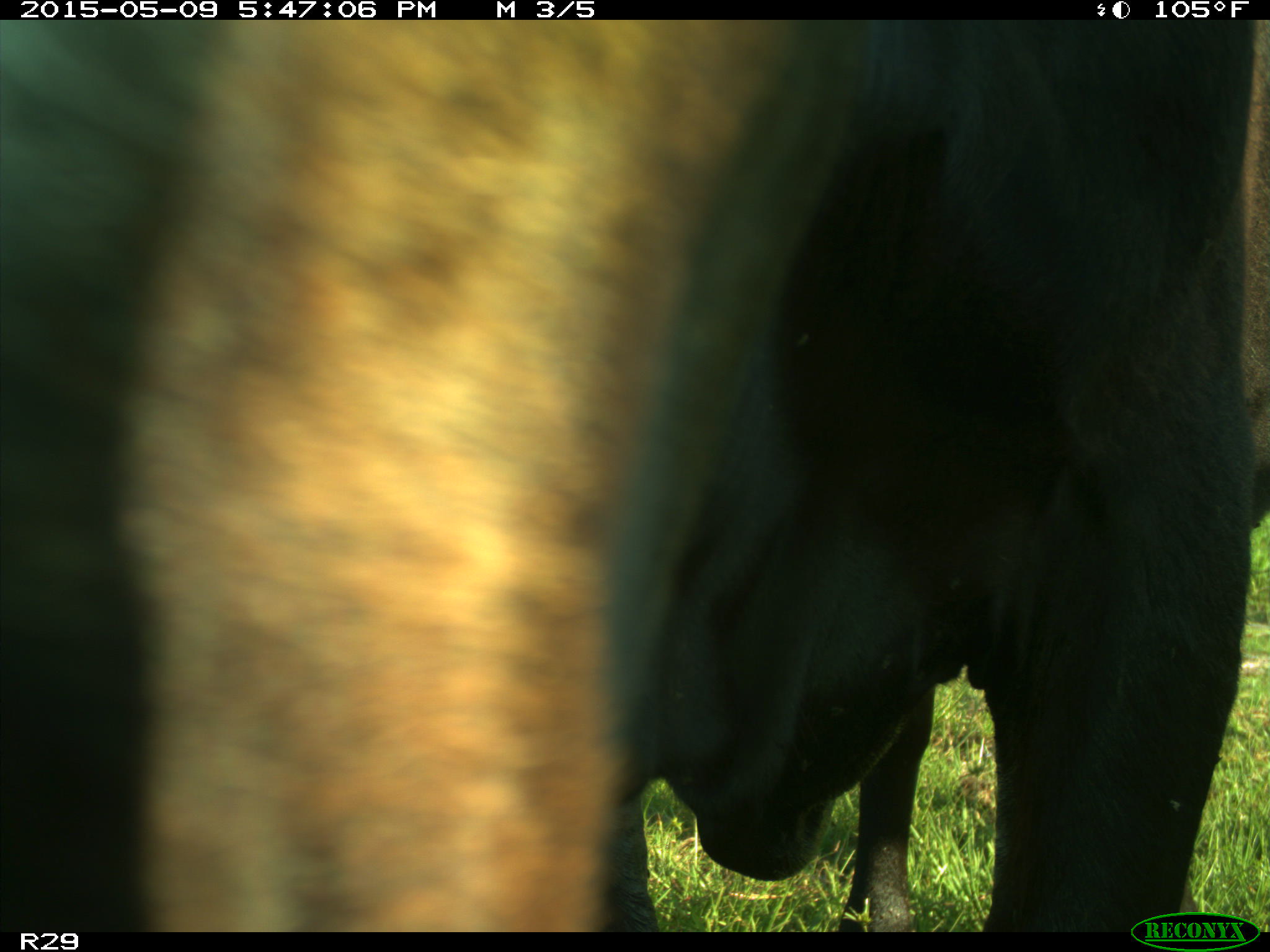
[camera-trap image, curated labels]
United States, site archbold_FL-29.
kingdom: Animalia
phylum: Chordata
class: Mammalia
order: Artiodactyla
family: Bovidae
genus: Bos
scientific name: Bos taurus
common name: domestic cow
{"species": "Bos taurus (domestic cow)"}